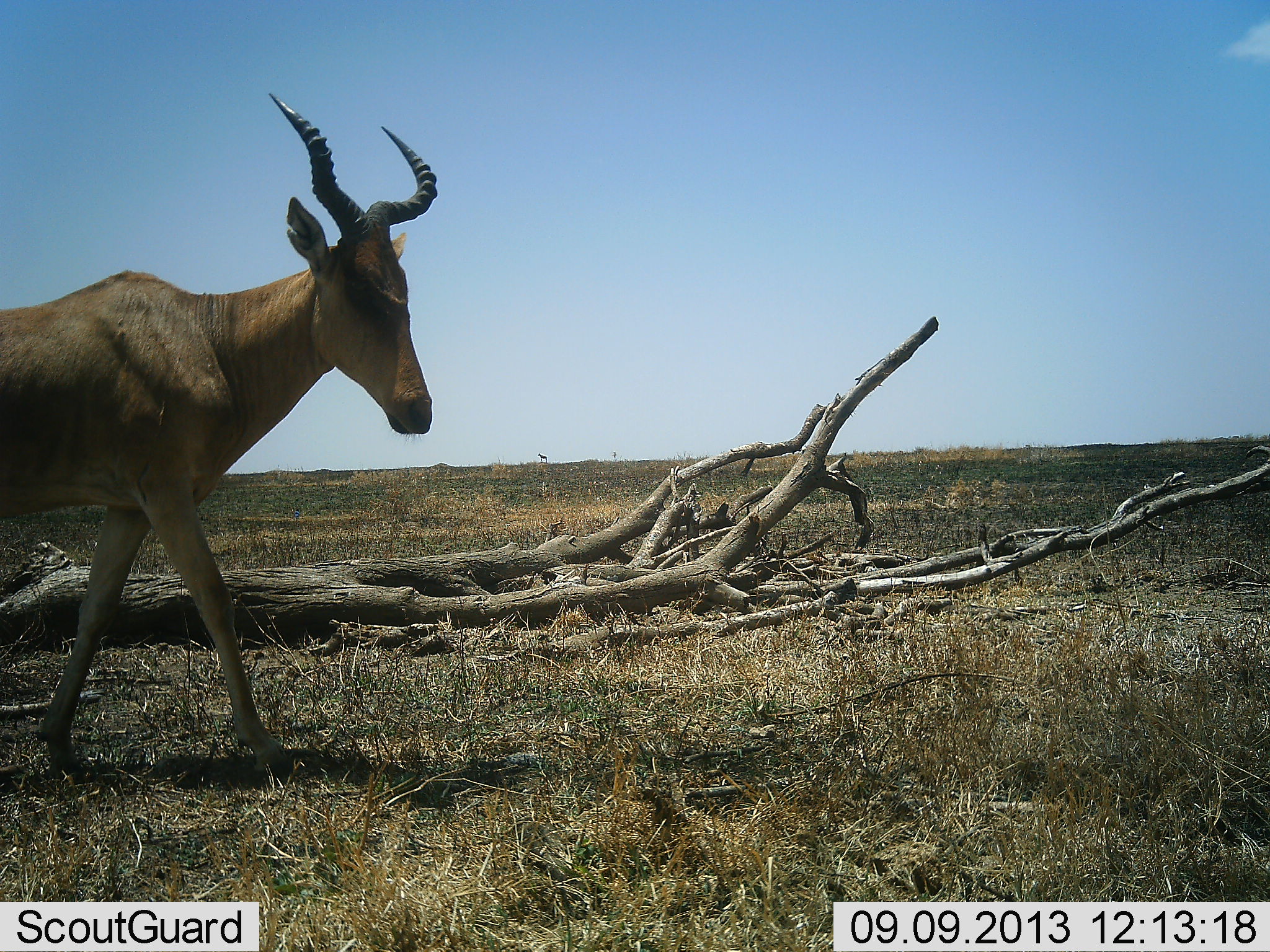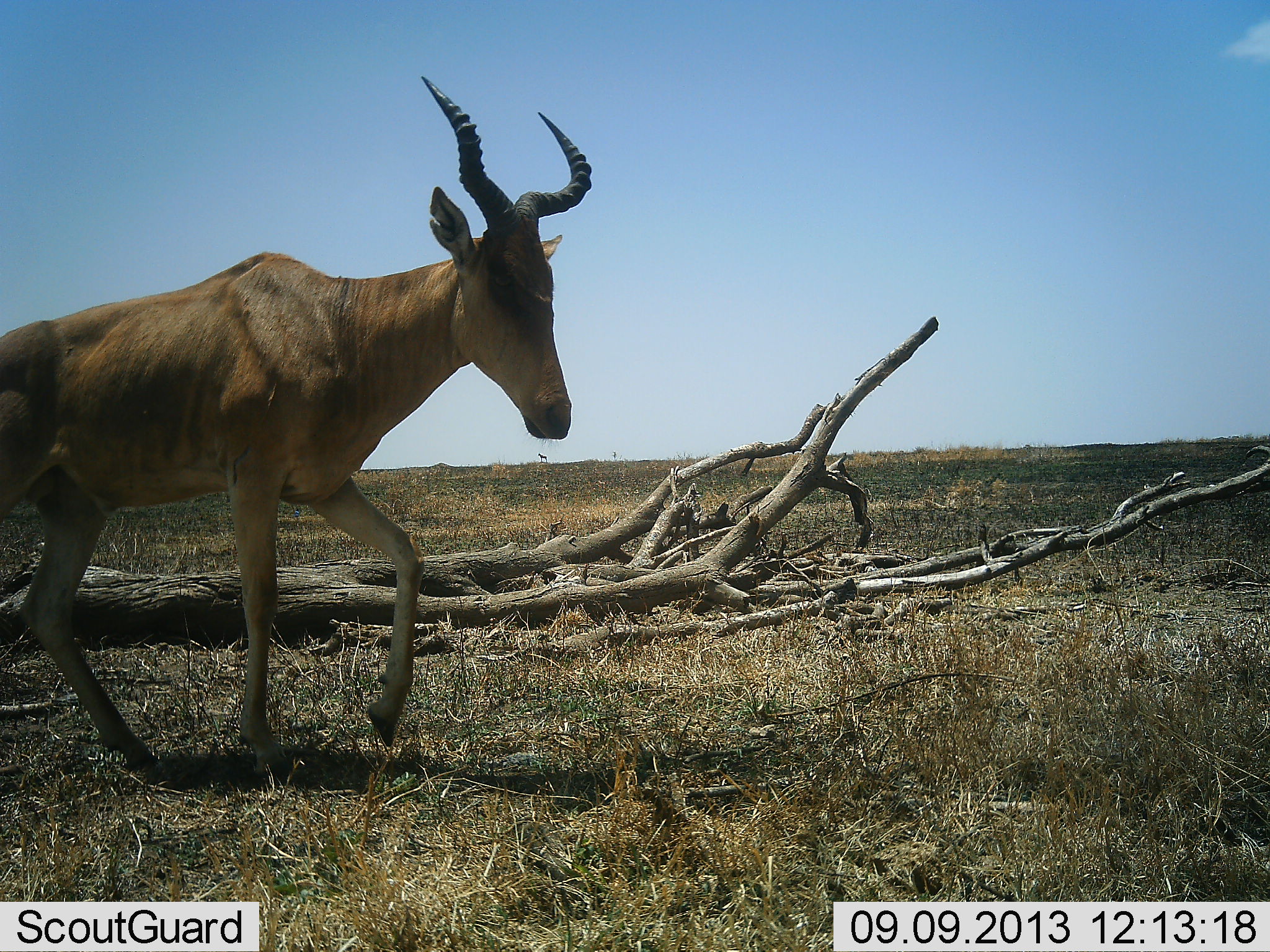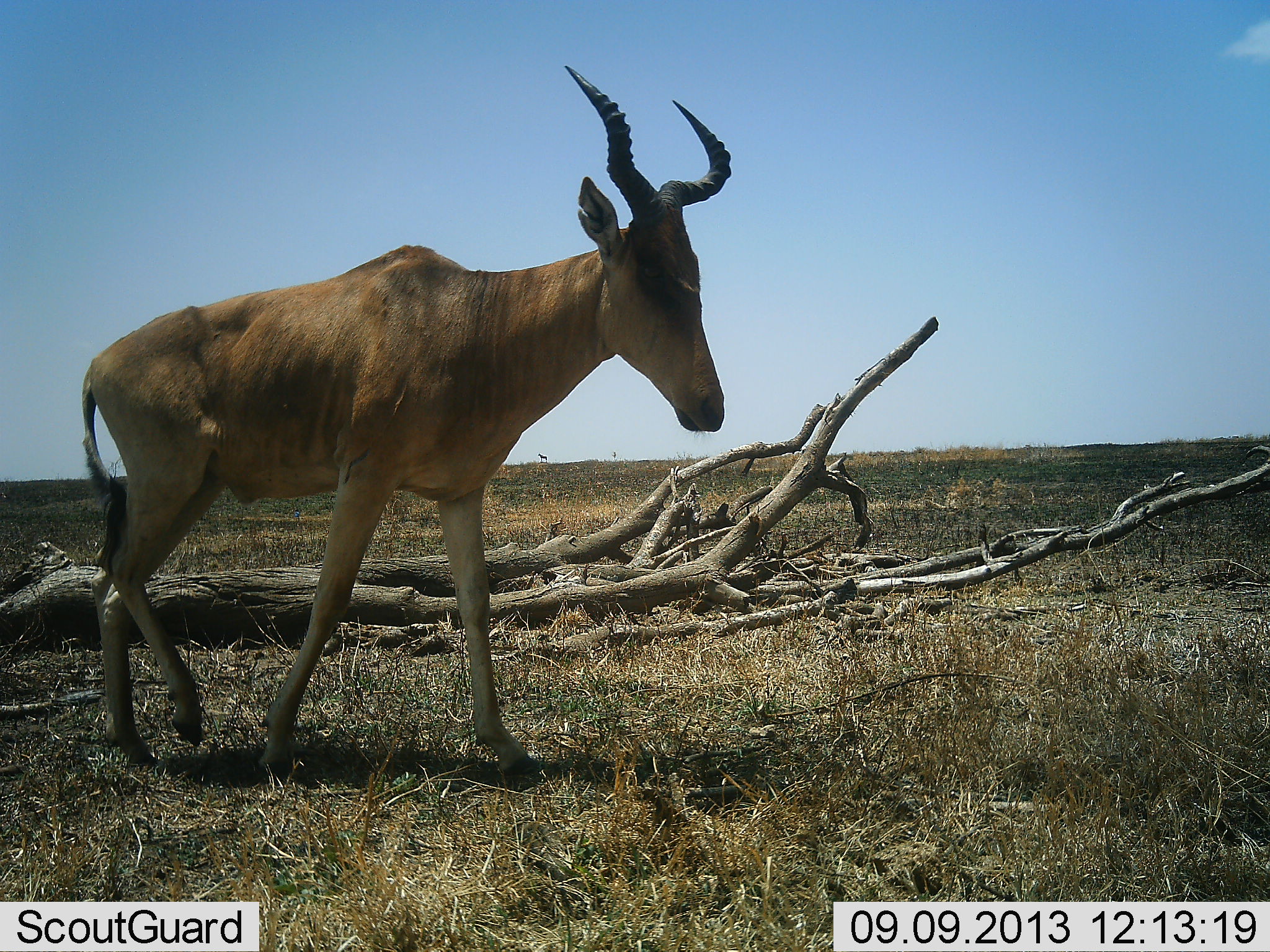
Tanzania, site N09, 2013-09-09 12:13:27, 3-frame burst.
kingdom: Animalia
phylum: Chordata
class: Mammalia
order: Artiodactyla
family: Bovidae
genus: Alcelaphus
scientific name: Alcelaphus buselaphus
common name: hartebeest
Hartebeest (Alcelaphus buselaphus), count 1. Behavior (volunteer vote fractions): standing 7%, resting 0%, moving 100%, interacting 0%. Young present (vote fraction): 0%. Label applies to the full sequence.